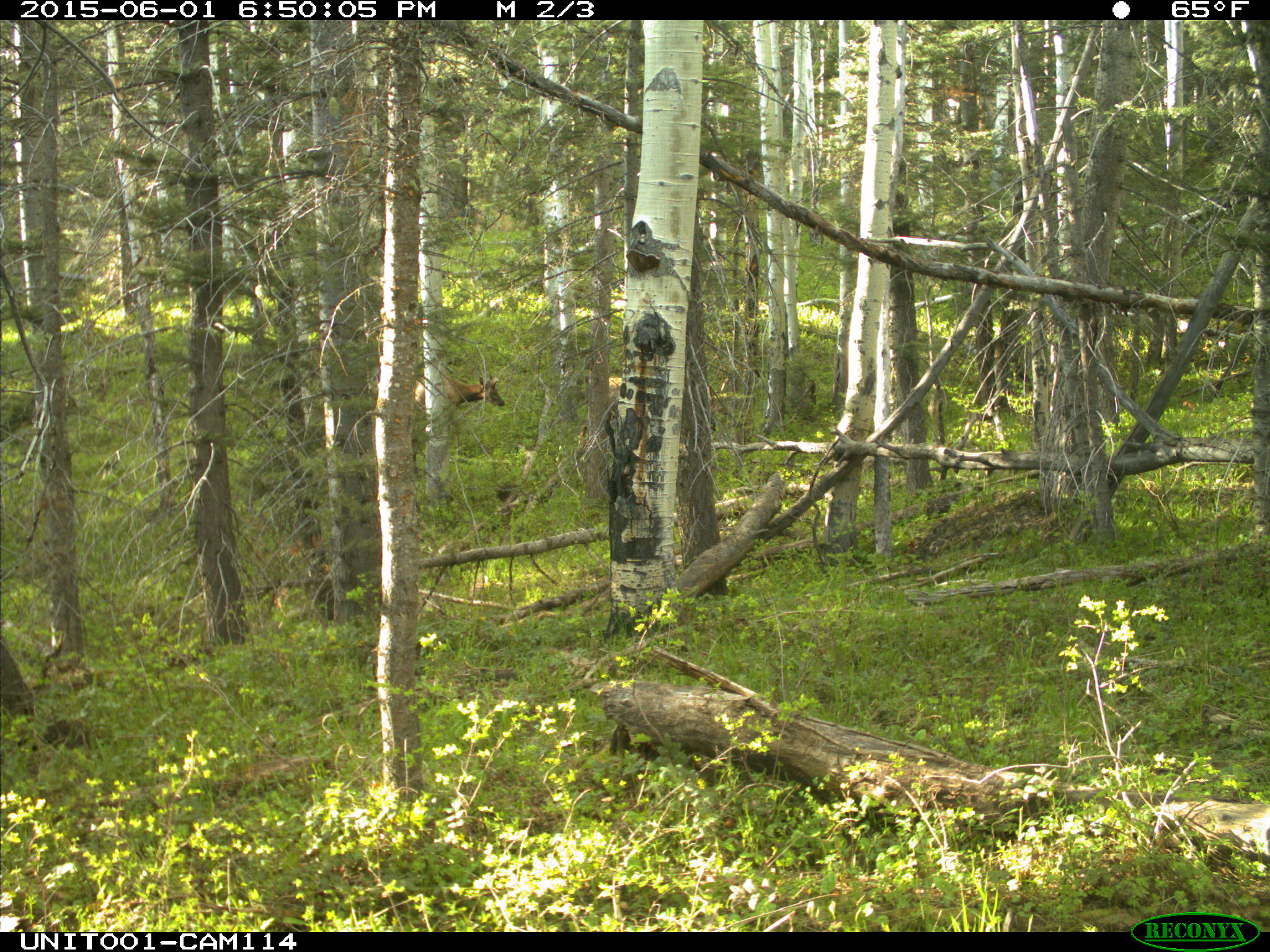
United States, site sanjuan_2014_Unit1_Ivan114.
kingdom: Animalia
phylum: Chordata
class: Mammalia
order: Artiodactyla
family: Cervidae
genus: Cervus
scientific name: Cervus elaphus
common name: red deer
Cervus elaphus (red deer).